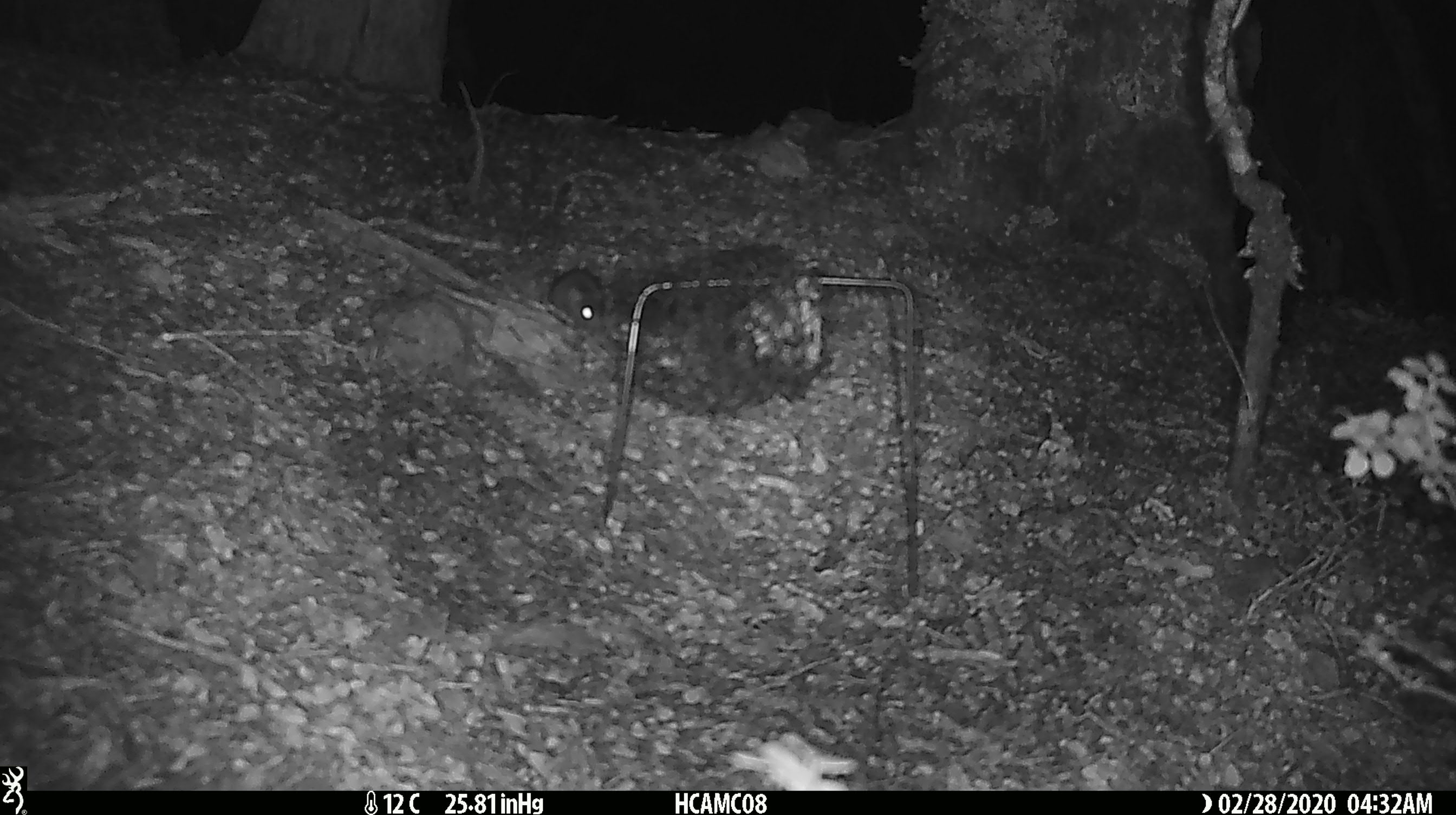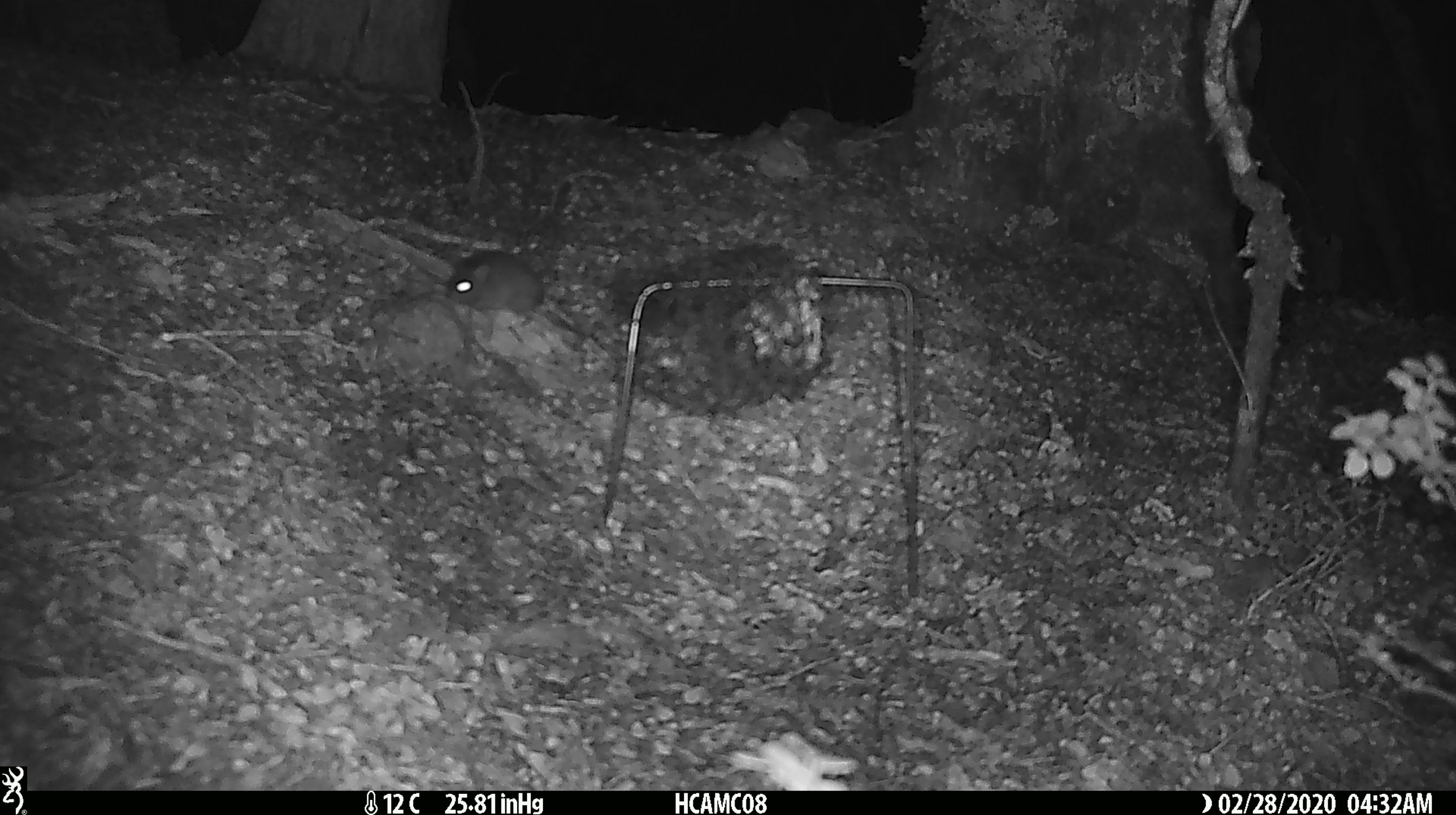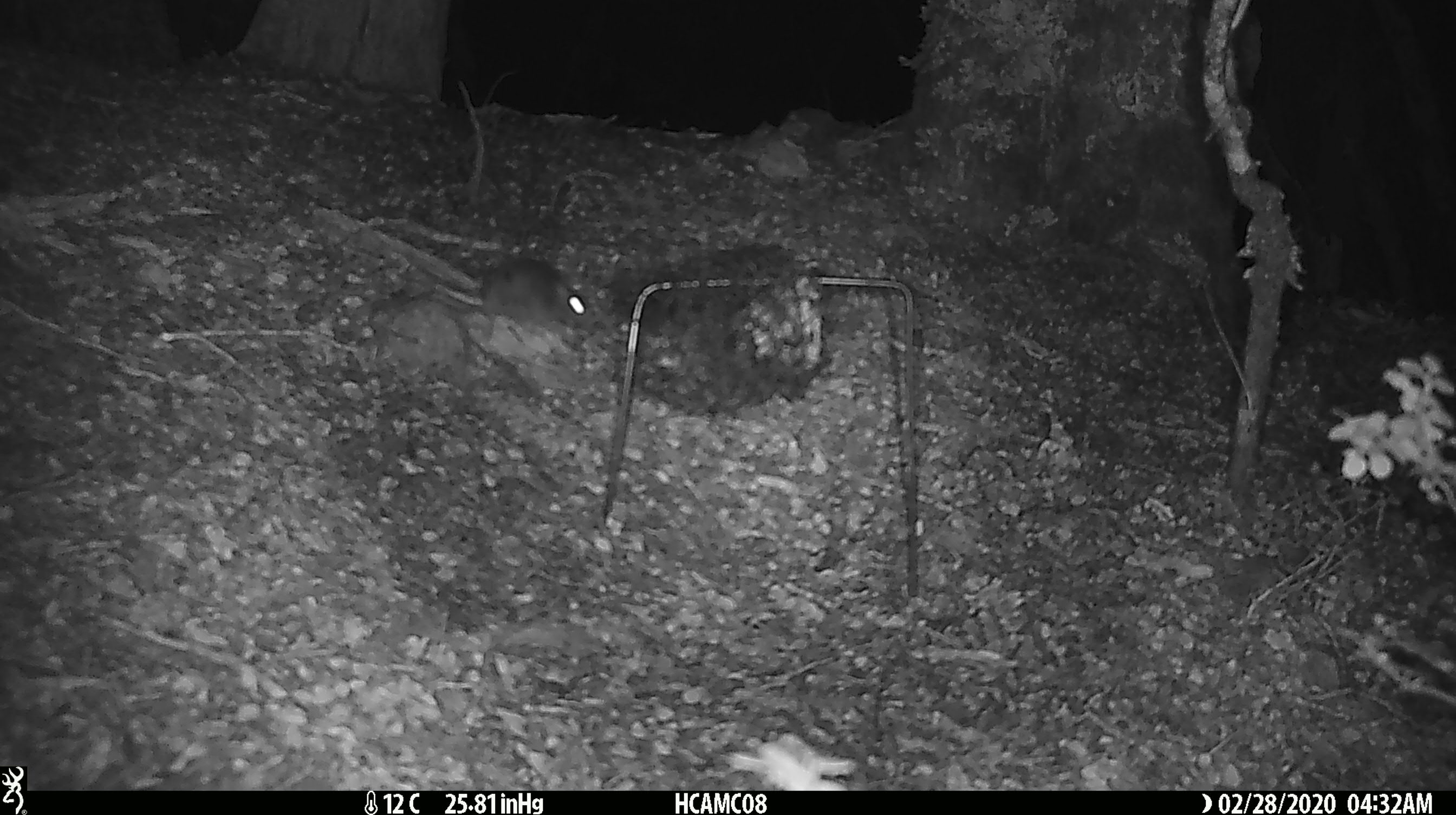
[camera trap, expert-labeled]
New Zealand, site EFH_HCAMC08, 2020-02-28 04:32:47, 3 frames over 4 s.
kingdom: Animalia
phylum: Chordata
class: Mammalia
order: Rodentia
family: Muridae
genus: Mus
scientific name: Mus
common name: mouse